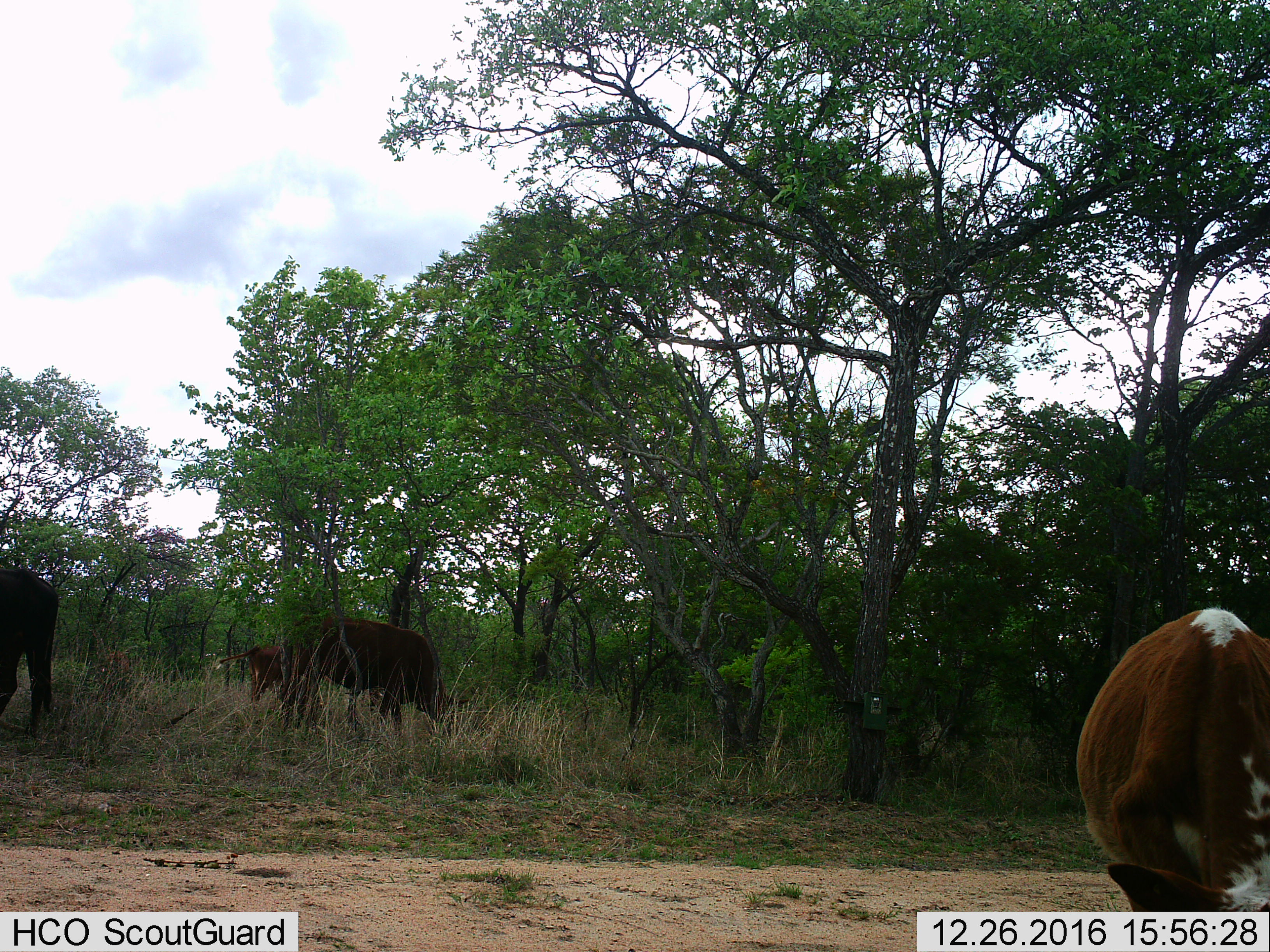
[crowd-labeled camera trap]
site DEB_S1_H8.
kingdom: Animalia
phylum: Chordata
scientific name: Vertebrata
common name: domestic animal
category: domesticanimal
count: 4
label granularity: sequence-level